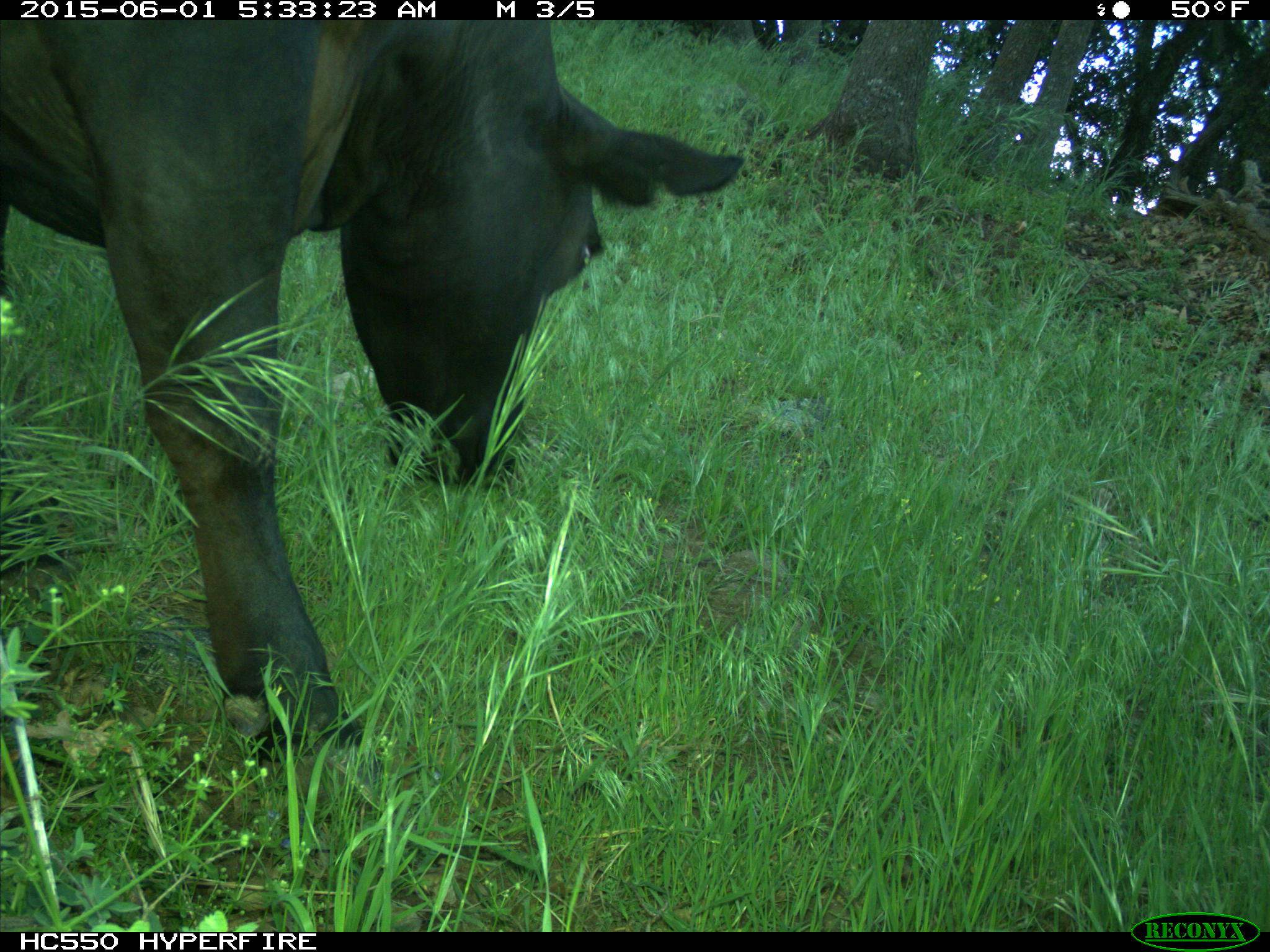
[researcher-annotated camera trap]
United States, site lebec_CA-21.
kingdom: Animalia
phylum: Chordata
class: Mammalia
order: Artiodactyla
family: Bovidae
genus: Bos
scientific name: Bos taurus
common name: domestic cow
Bos taurus (domestic cow).